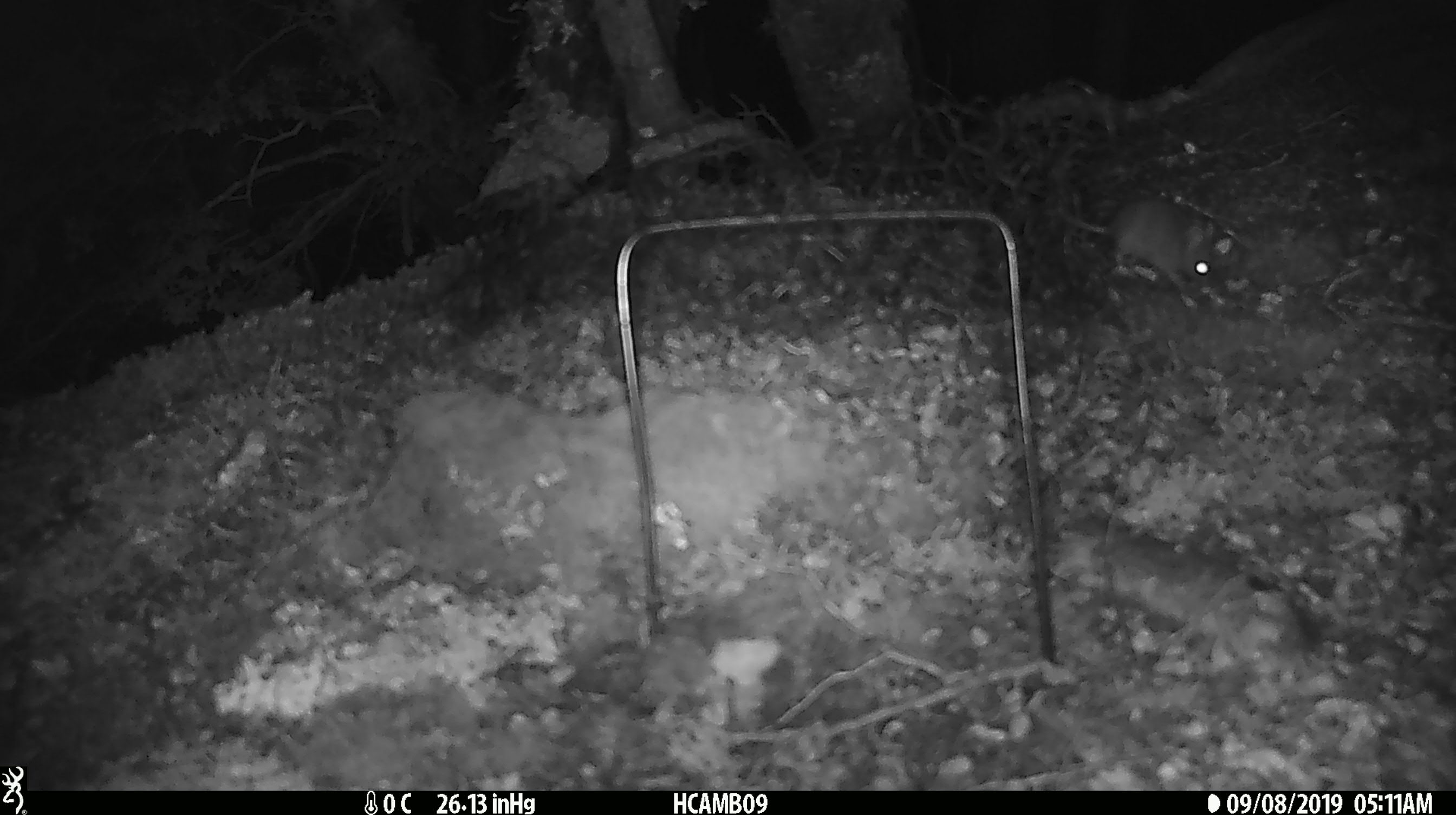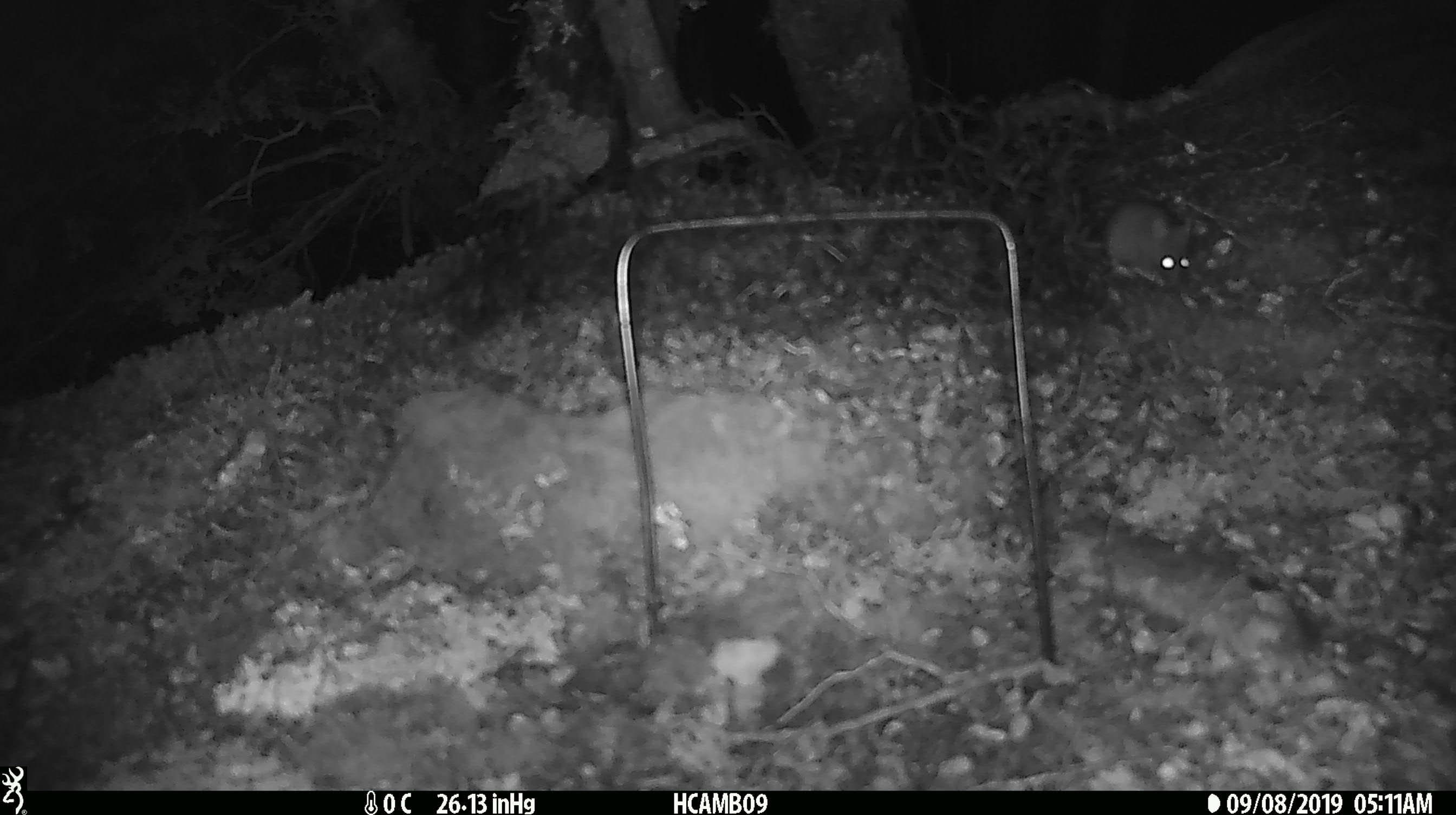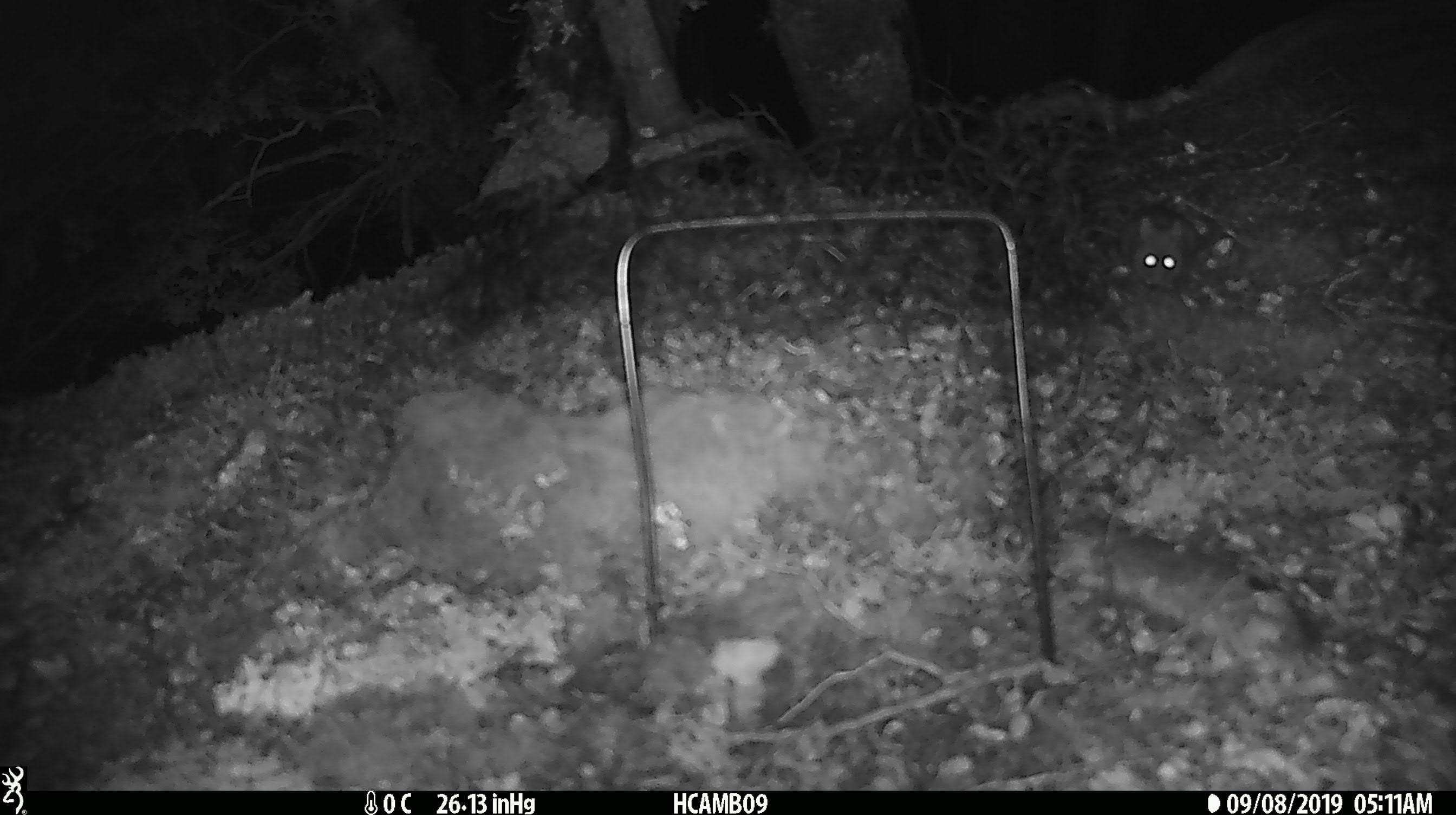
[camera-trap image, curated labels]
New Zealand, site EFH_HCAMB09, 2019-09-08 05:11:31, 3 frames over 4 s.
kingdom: Animalia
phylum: Chordata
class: Mammalia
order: Rodentia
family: Muridae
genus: Mus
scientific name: Mus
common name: mouse